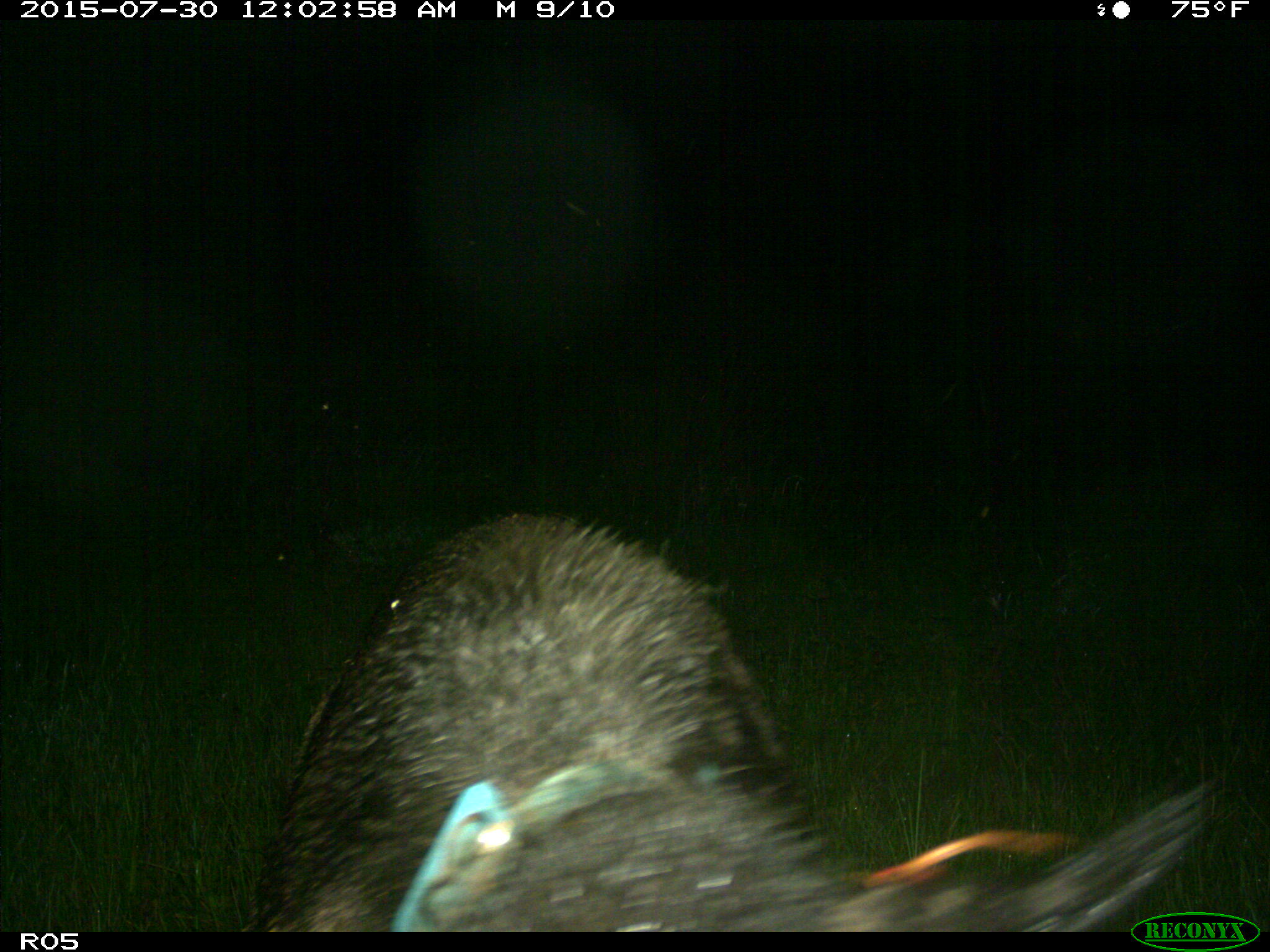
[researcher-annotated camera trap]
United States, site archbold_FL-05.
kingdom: Animalia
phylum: Chordata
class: Mammalia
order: Artiodactyla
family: Suidae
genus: Sus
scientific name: Sus scrofa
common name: wild boar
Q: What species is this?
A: Sus scrofa (wild boar).